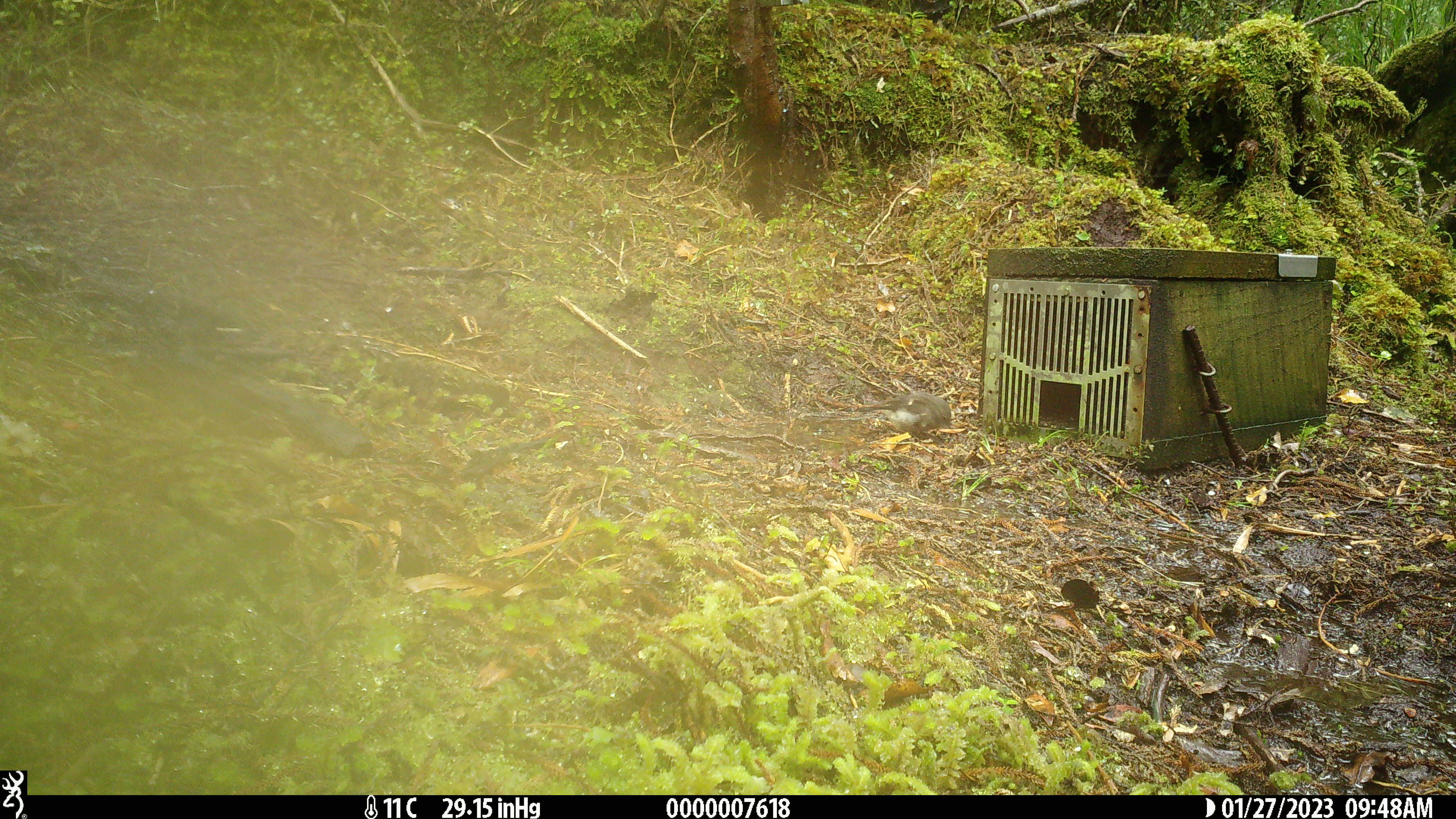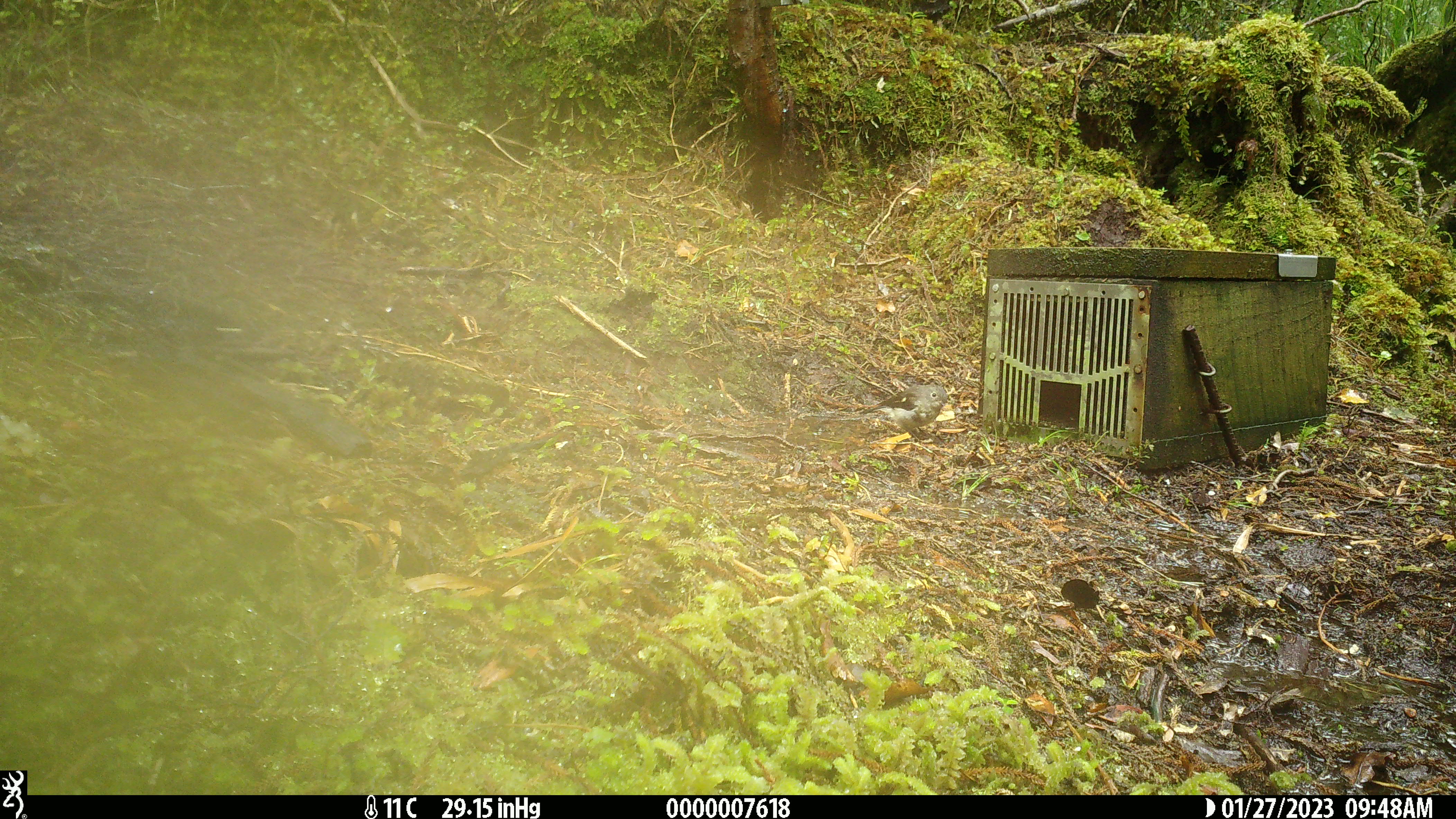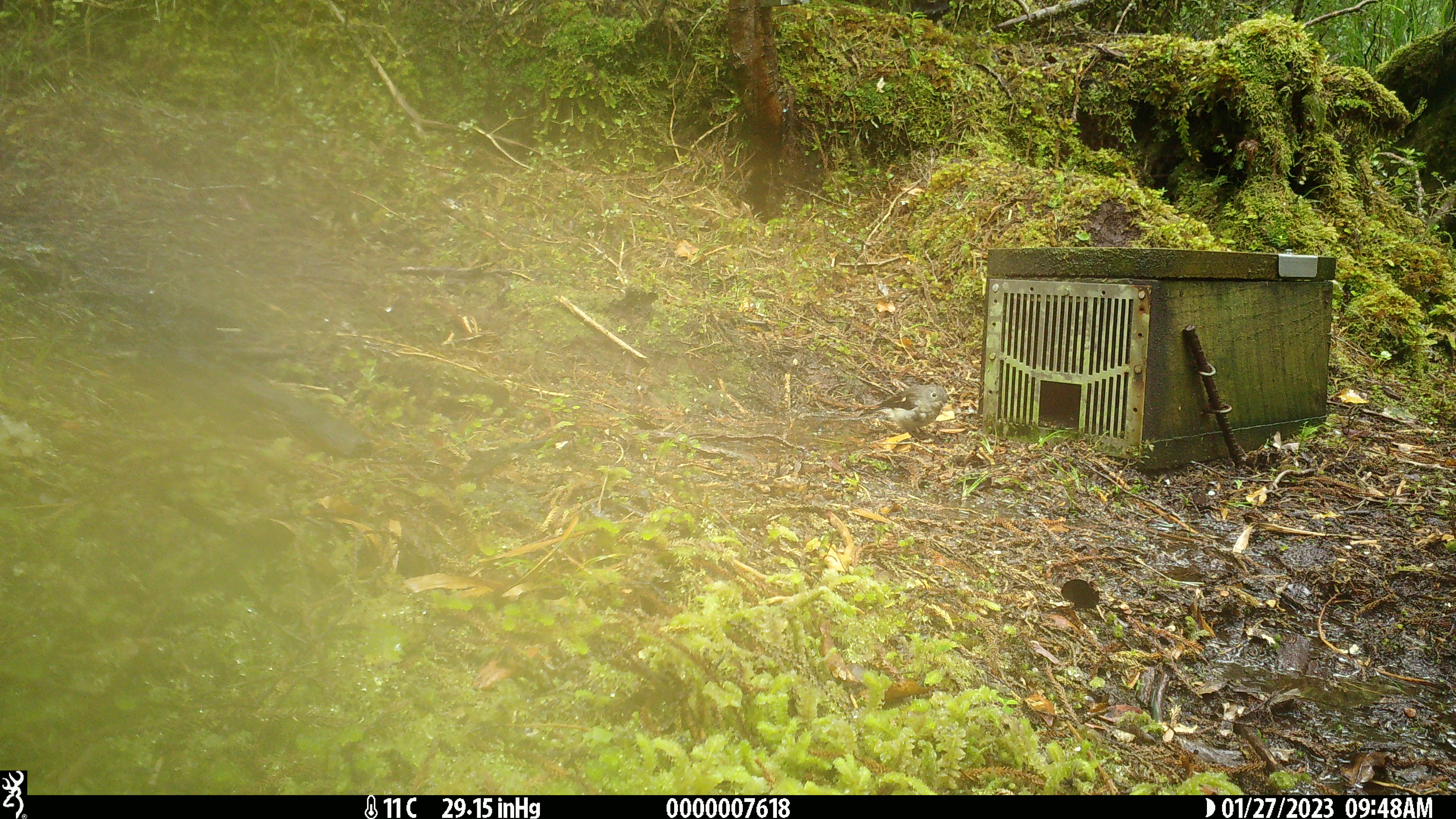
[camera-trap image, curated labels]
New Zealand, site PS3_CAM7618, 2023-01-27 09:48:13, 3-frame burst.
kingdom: Animalia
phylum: Chordata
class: Aves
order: Passeriformes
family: Petroicidae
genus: Petroica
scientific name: Petroica macrocephala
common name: tomtit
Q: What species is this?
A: Tomtit (Petroica macrocephala).